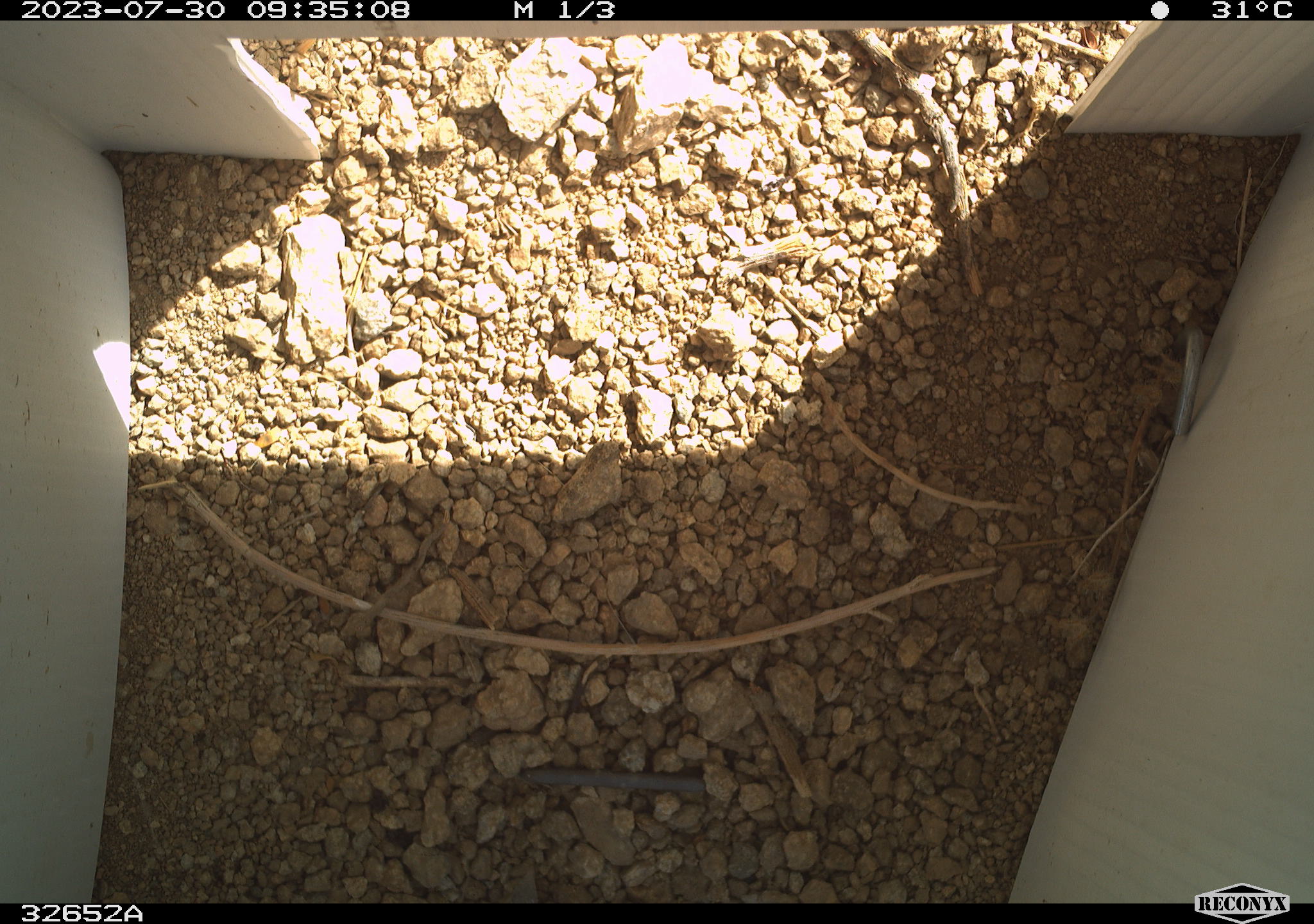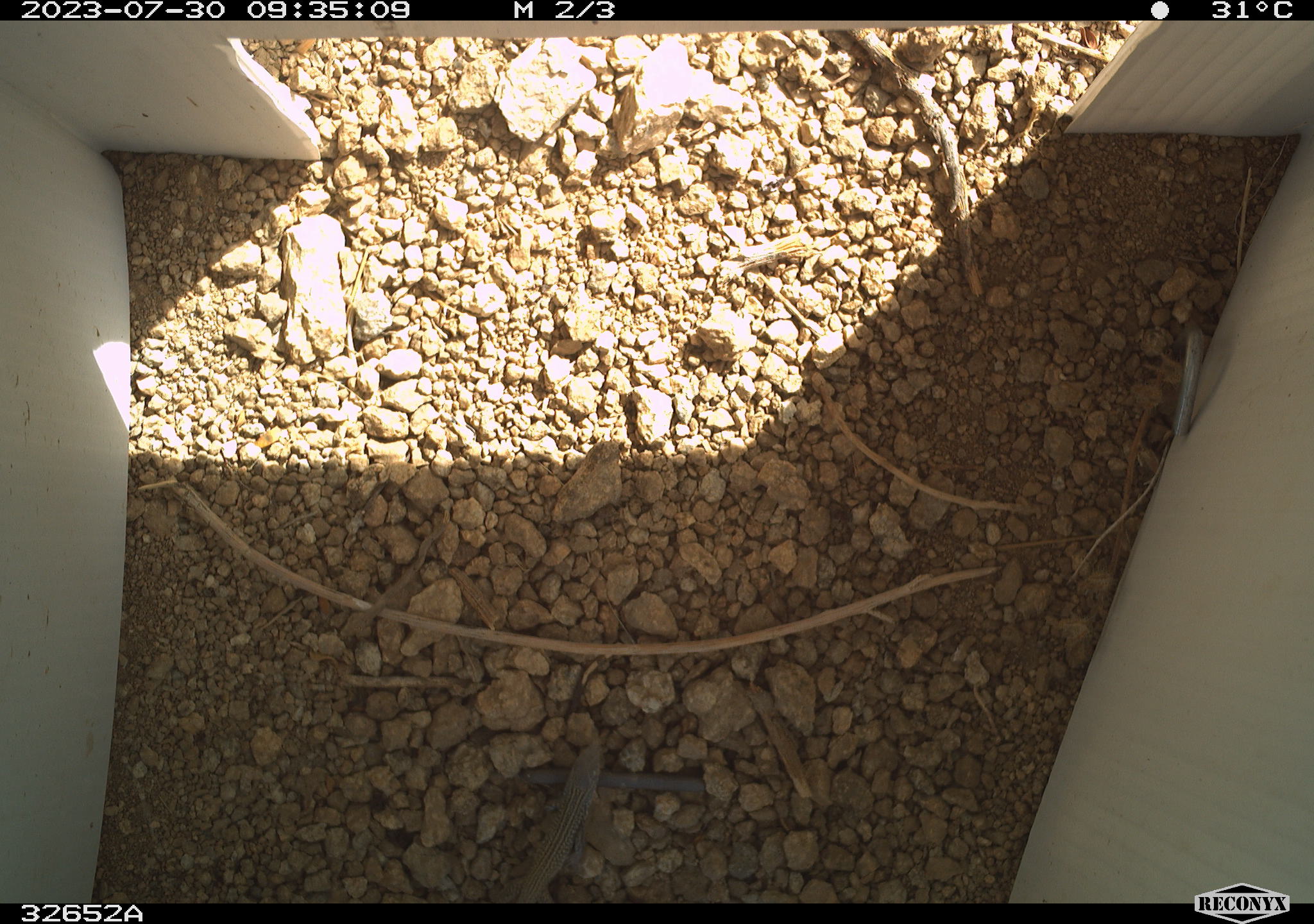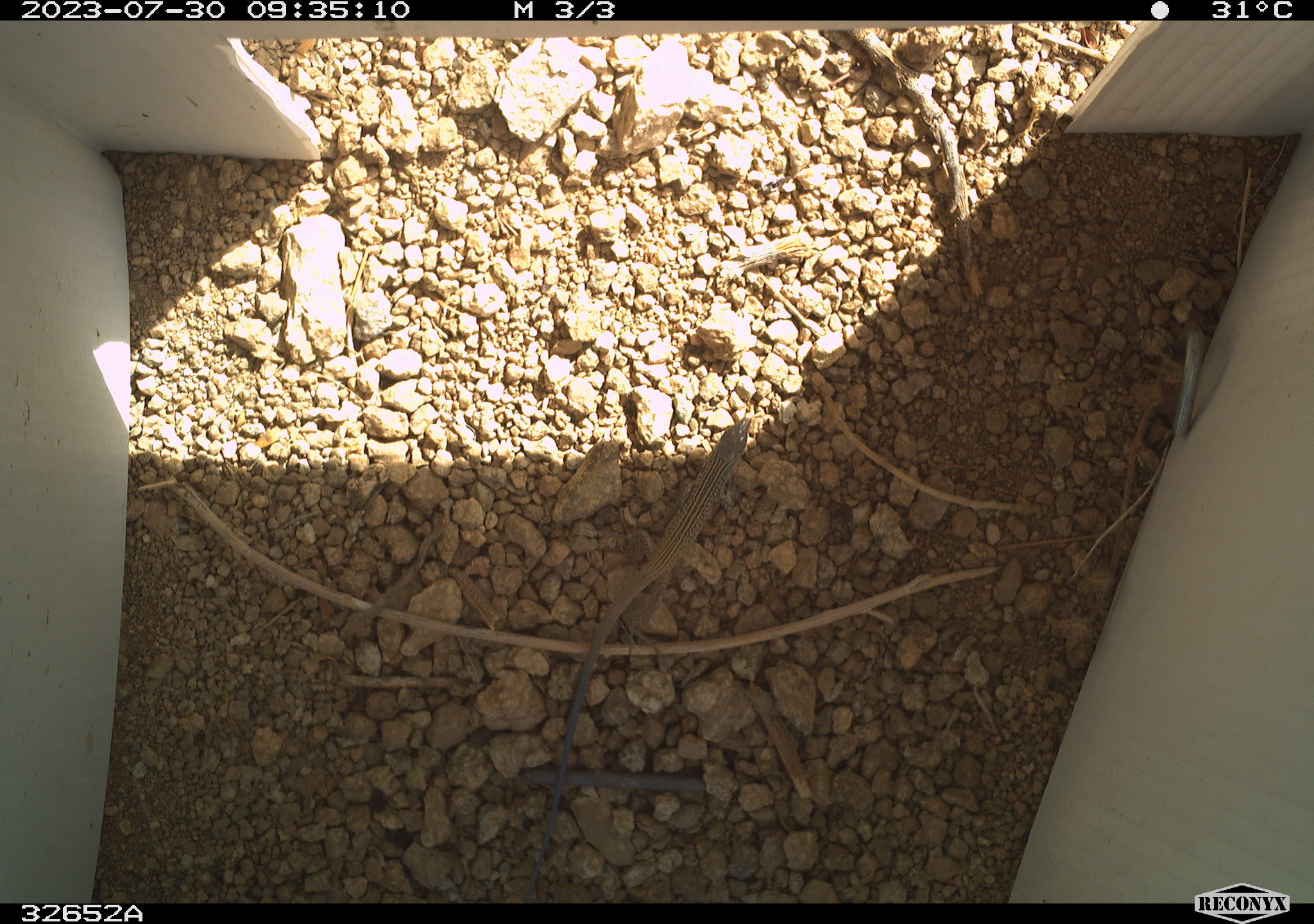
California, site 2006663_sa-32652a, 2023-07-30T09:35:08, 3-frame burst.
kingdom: Animalia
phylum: Chordata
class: Reptilia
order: Squamata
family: Teiidae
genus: Aspidoscelis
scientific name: Aspidoscelis tigris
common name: western whiptail